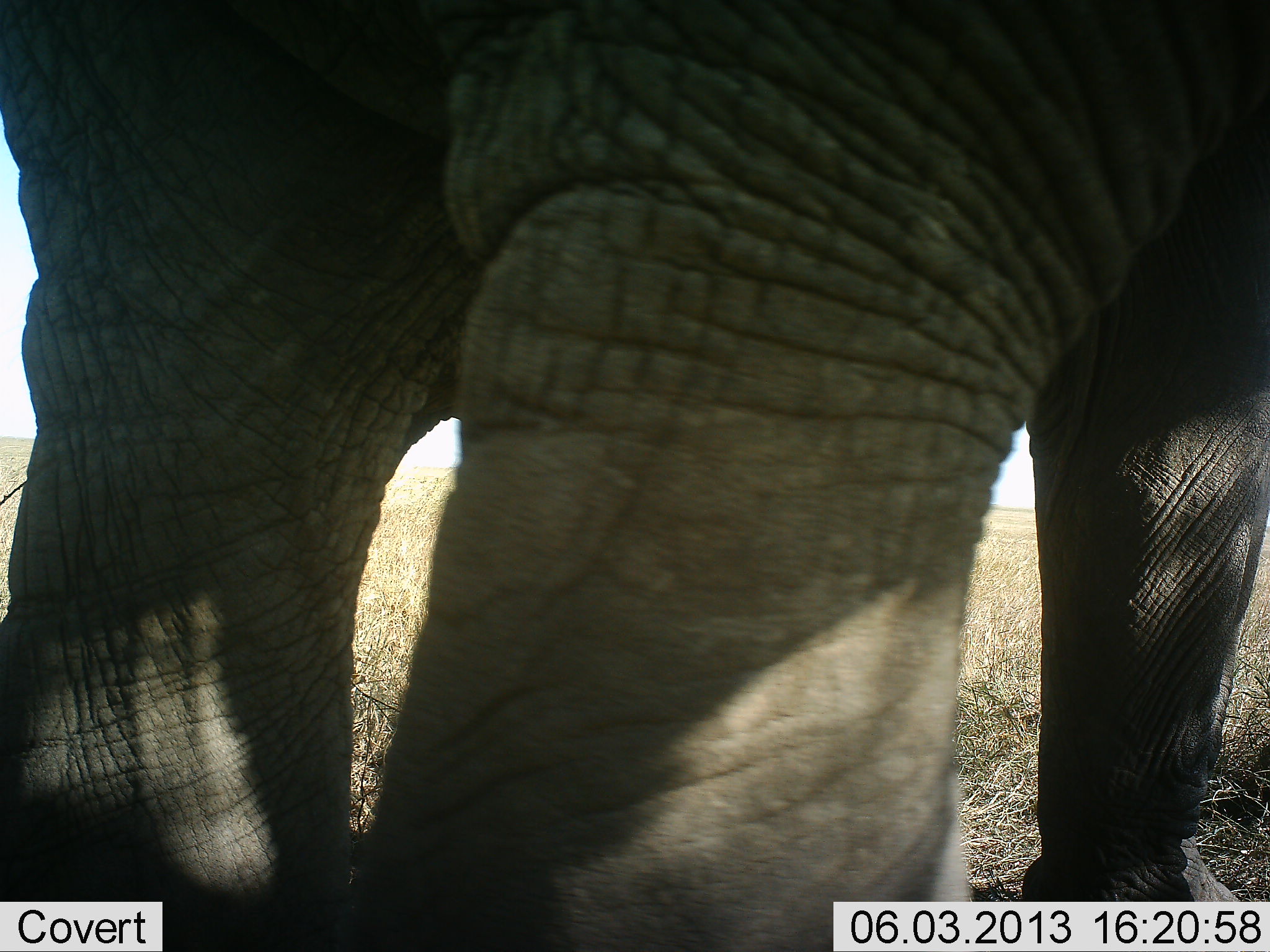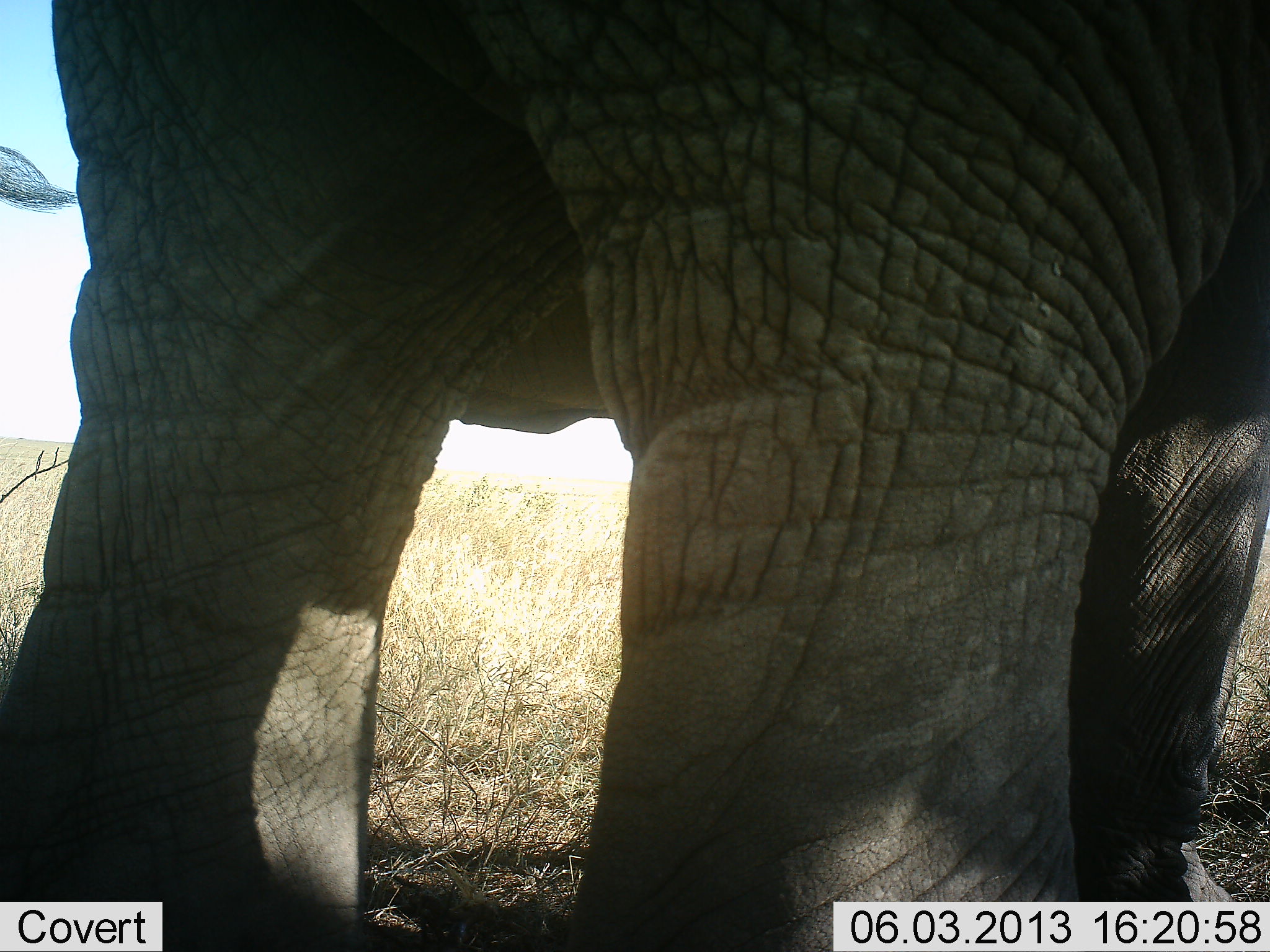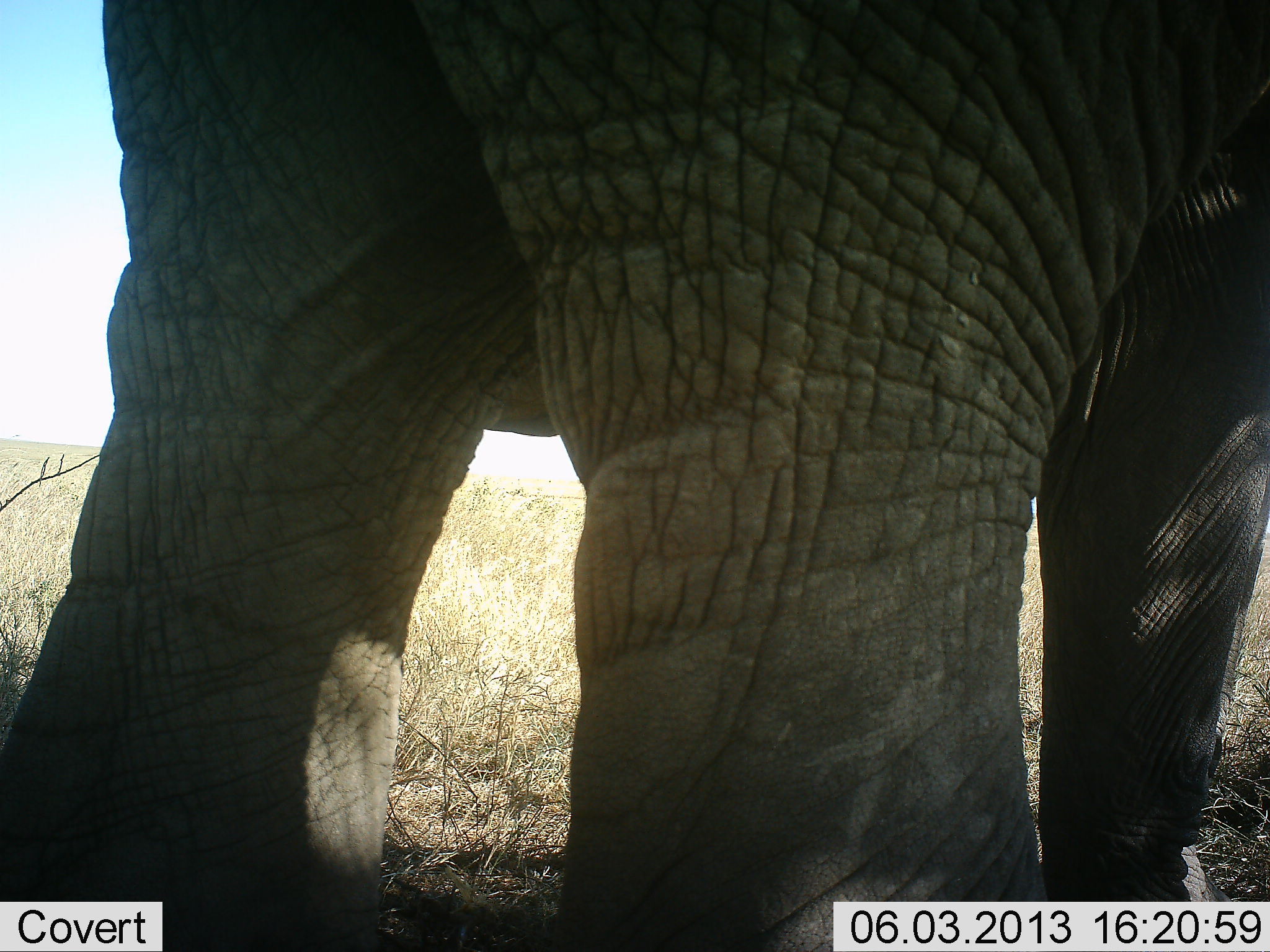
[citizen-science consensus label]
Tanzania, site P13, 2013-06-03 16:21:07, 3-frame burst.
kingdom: Animalia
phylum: Chordata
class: Mammalia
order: Proboscidea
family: Elephantidae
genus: Loxodonta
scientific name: Loxodonta africana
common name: african bush elephant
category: elephant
Elephant (african bush elephant) (Loxodonta africana), count 1. Behavior (volunteer vote fractions): standing 68%, resting 5%, moving 36%, interacting 0%. Young present (vote fraction): 0%. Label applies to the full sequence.